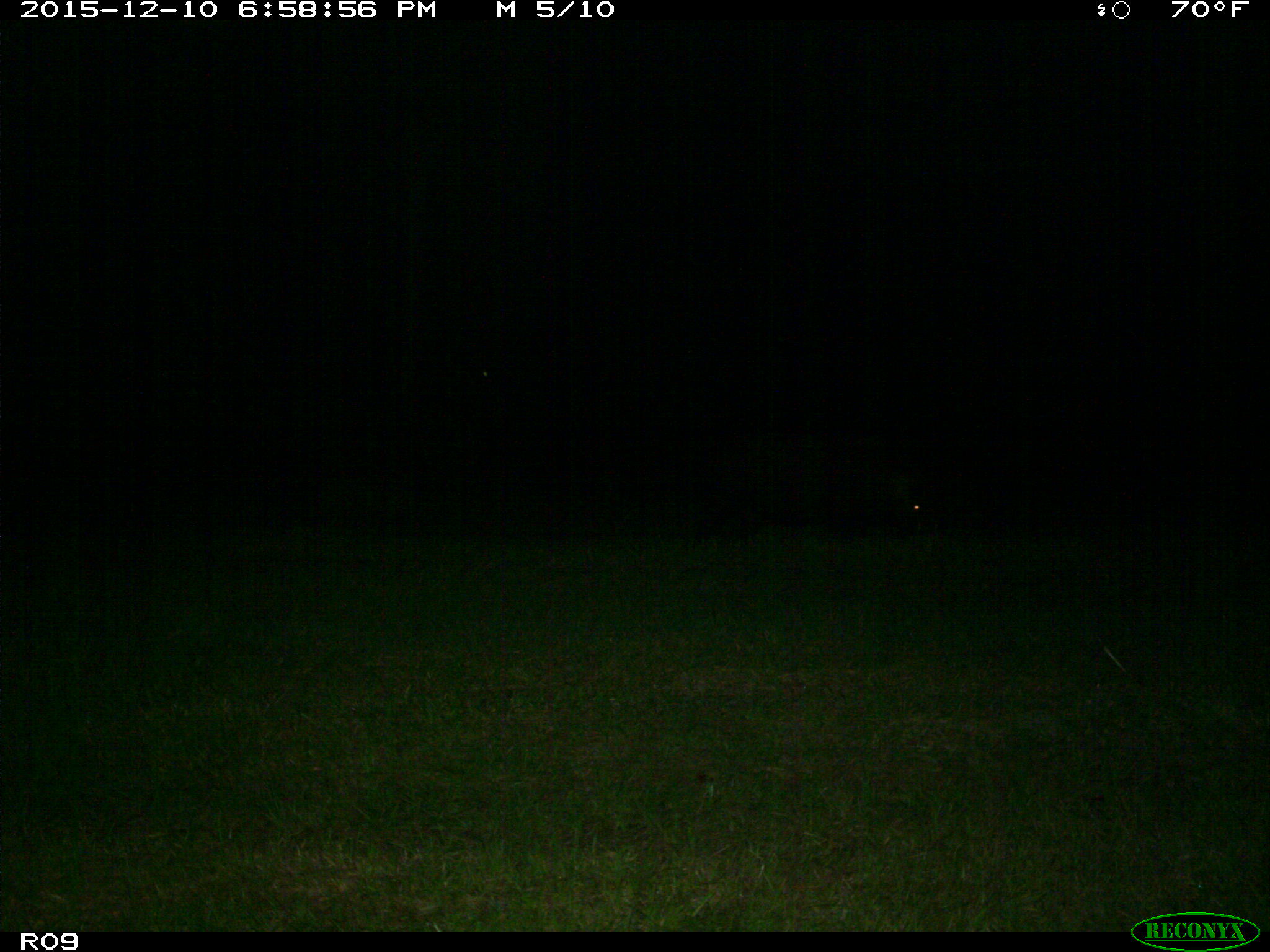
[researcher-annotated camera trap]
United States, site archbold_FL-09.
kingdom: Animalia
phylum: Chordata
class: Mammalia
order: Artiodactyla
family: Suidae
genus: Sus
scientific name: Sus scrofa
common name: wild boar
Sus scrofa (wild boar).